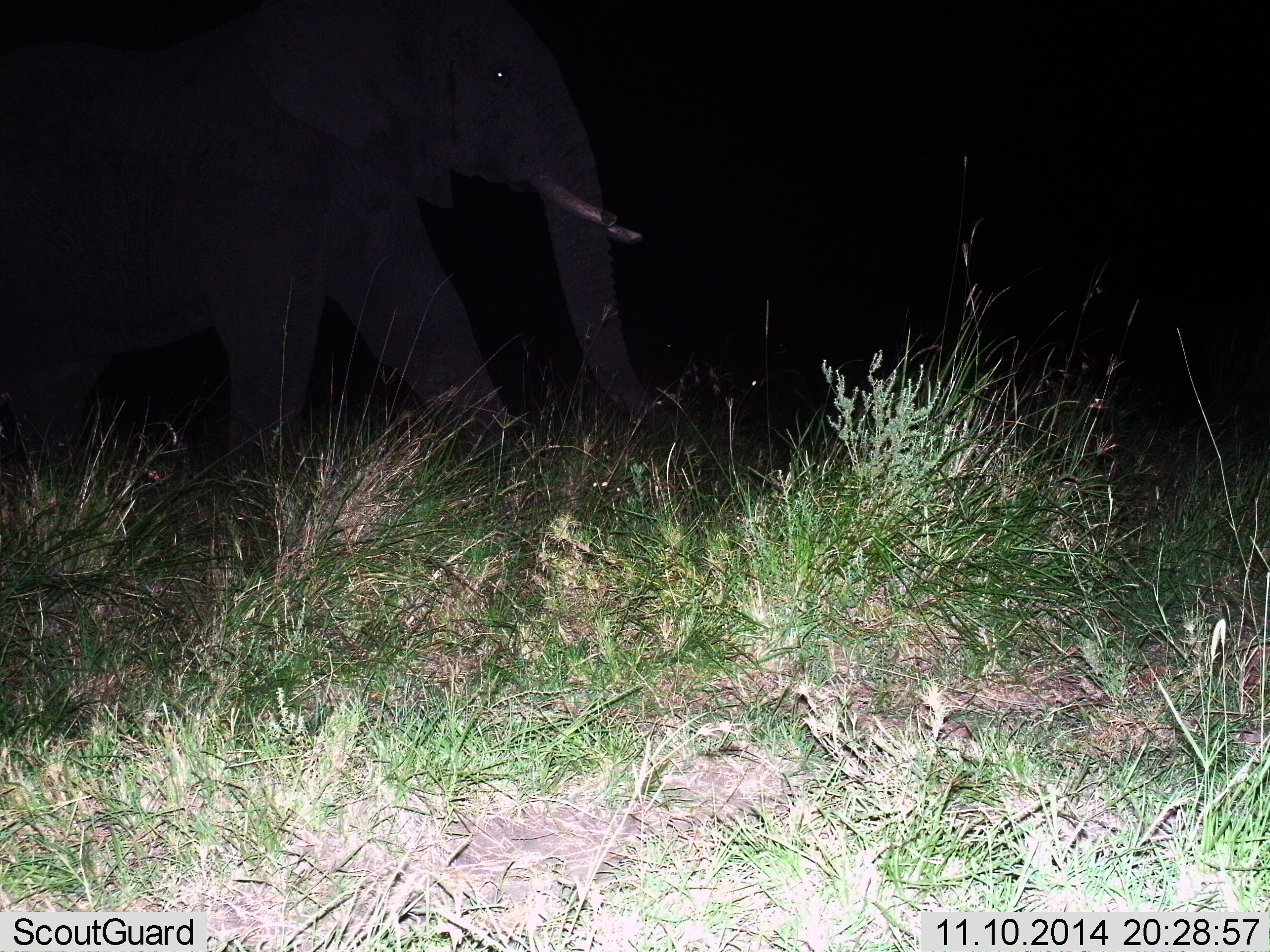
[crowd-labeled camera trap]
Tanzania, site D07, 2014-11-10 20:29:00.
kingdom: Animalia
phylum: Chordata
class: Mammalia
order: Proboscidea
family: Elephantidae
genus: Loxodonta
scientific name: Loxodonta africana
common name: african bush elephant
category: elephant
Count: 1.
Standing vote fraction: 10%.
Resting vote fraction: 0%.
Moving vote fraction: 100%.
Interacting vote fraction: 0%.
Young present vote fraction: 0%.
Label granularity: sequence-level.